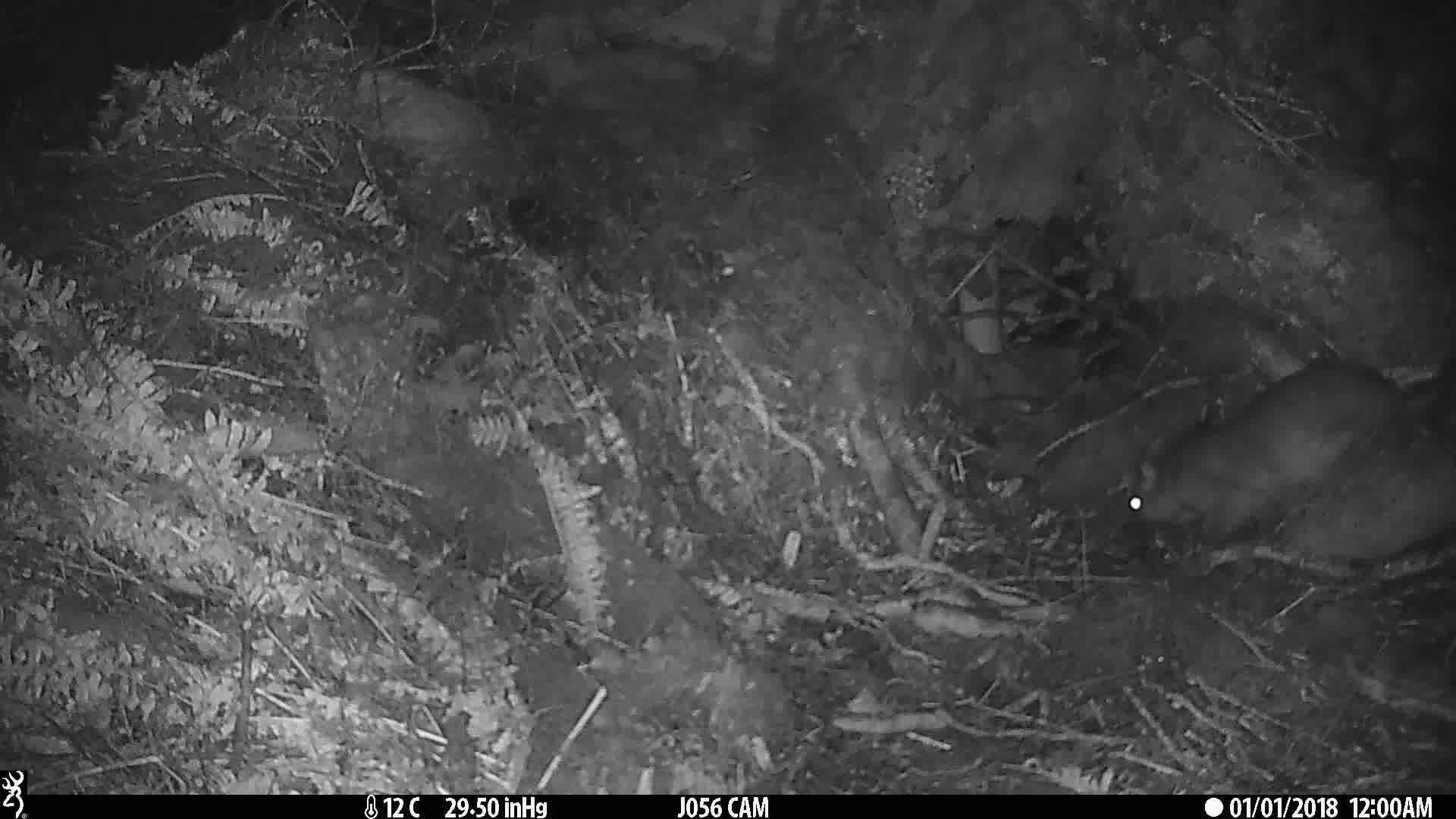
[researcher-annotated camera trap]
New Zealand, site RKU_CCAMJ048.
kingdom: Animalia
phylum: Chordata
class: Mammalia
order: Diprotodontia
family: Phalangeridae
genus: Trichosurus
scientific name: Trichosurus vulpecula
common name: common brushtail possum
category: possum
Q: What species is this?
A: Possum (common brushtail possum) (Trichosurus vulpecula).